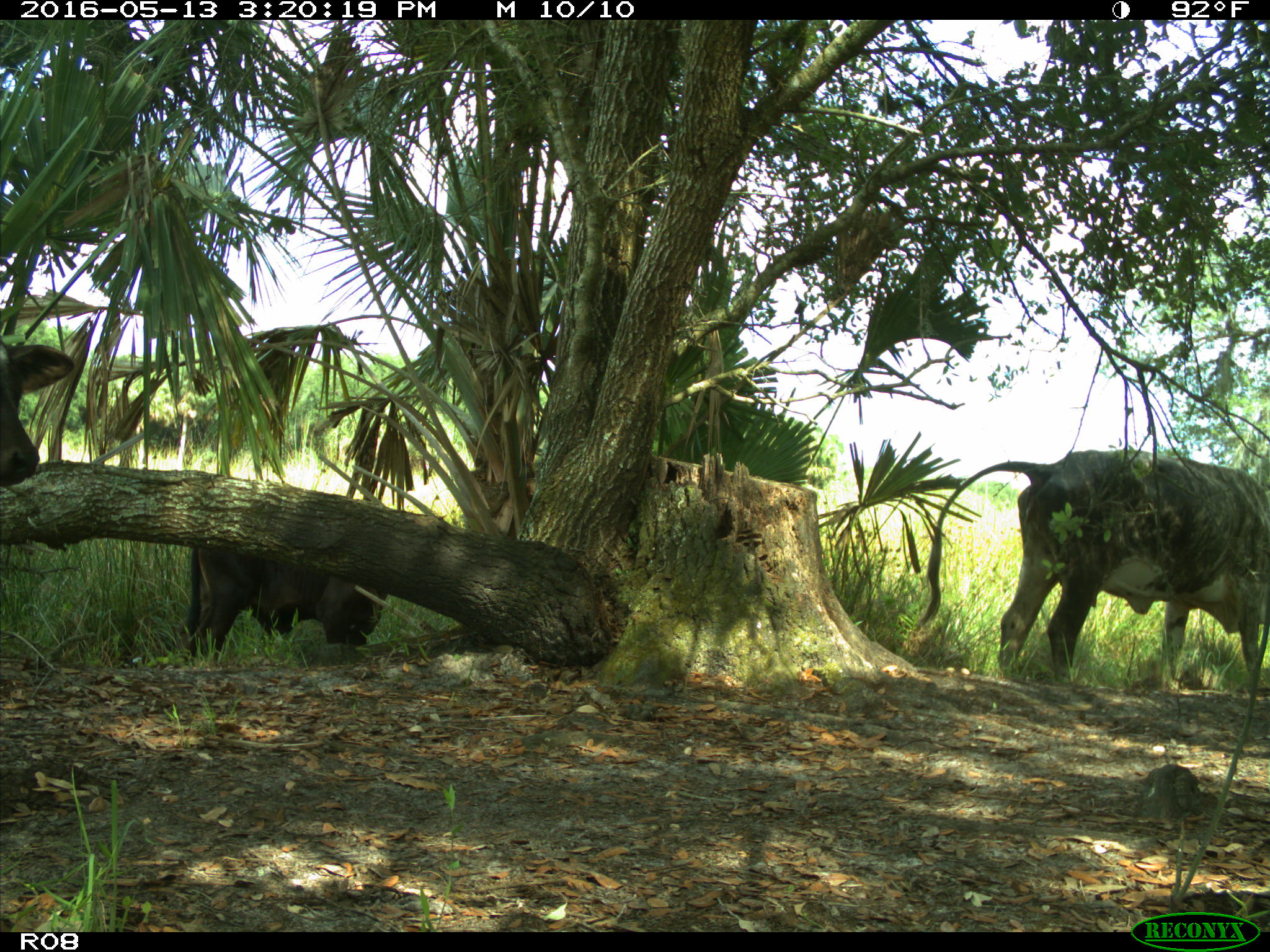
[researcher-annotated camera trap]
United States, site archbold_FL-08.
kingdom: Animalia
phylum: Chordata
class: Mammalia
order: Artiodactyla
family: Bovidae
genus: Bos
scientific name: Bos taurus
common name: domestic cow